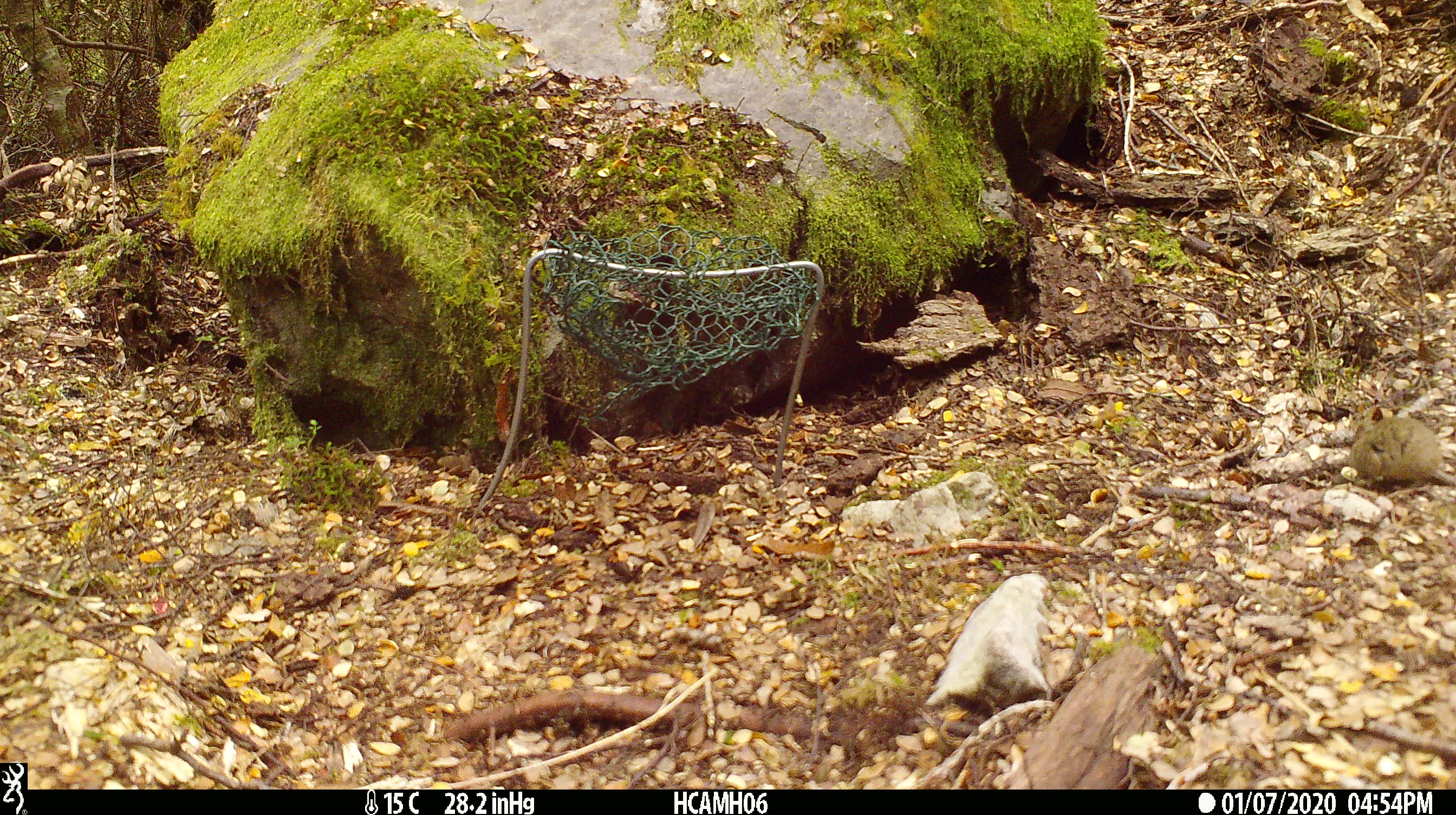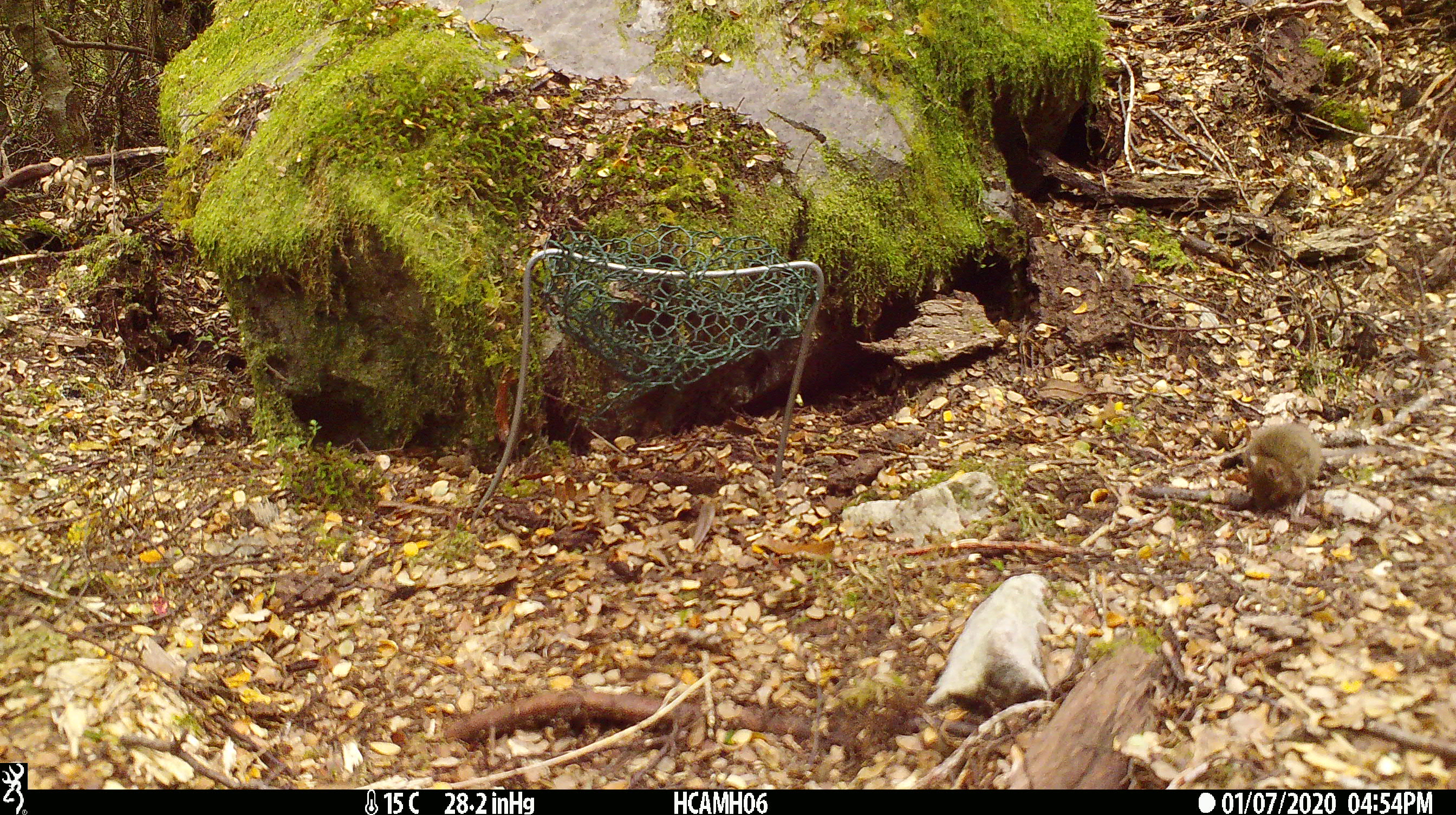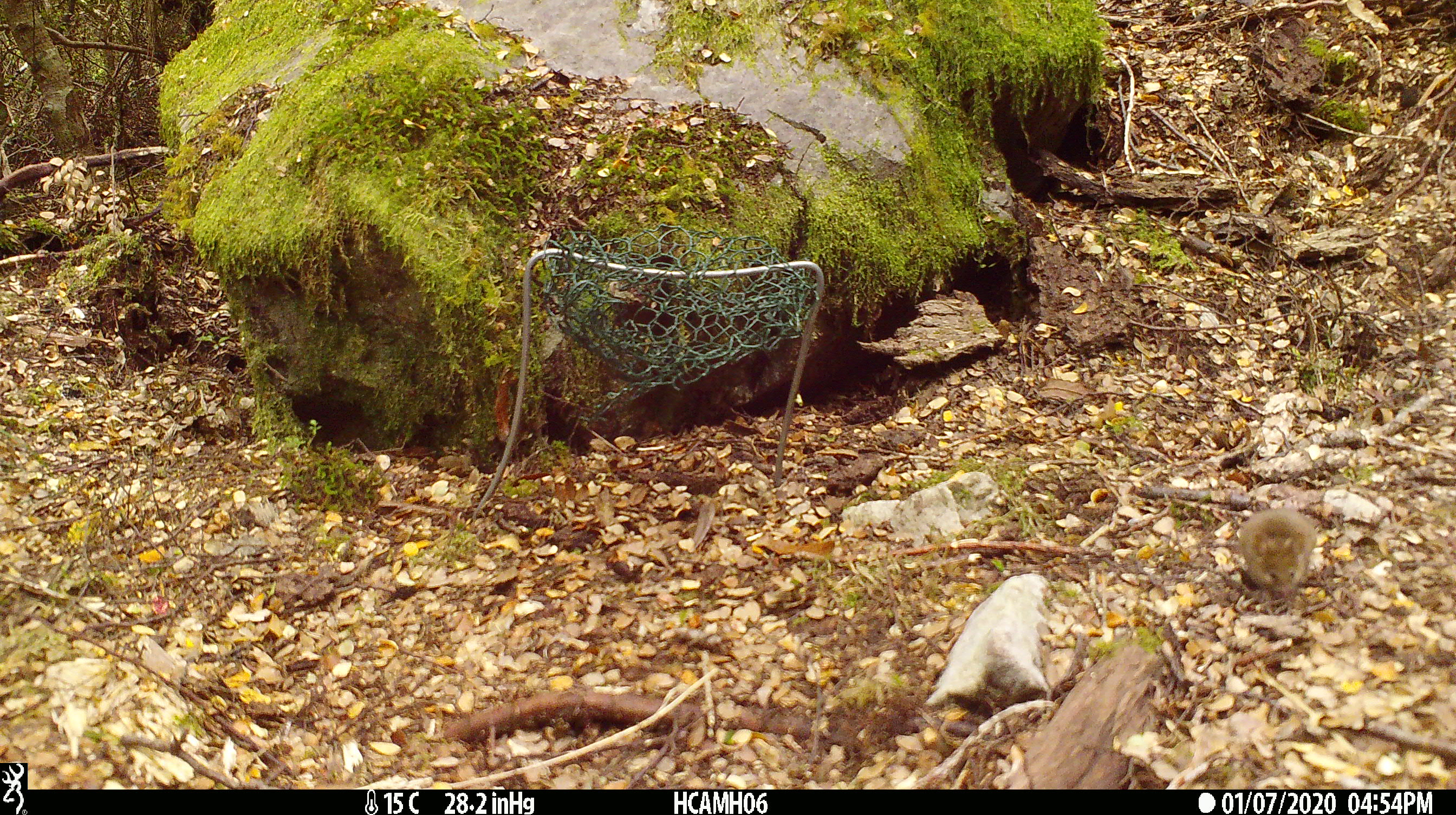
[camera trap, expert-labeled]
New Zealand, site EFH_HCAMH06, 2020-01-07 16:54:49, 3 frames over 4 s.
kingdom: Animalia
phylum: Chordata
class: Mammalia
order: Rodentia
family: Muridae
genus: Mus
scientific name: Mus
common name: mouse